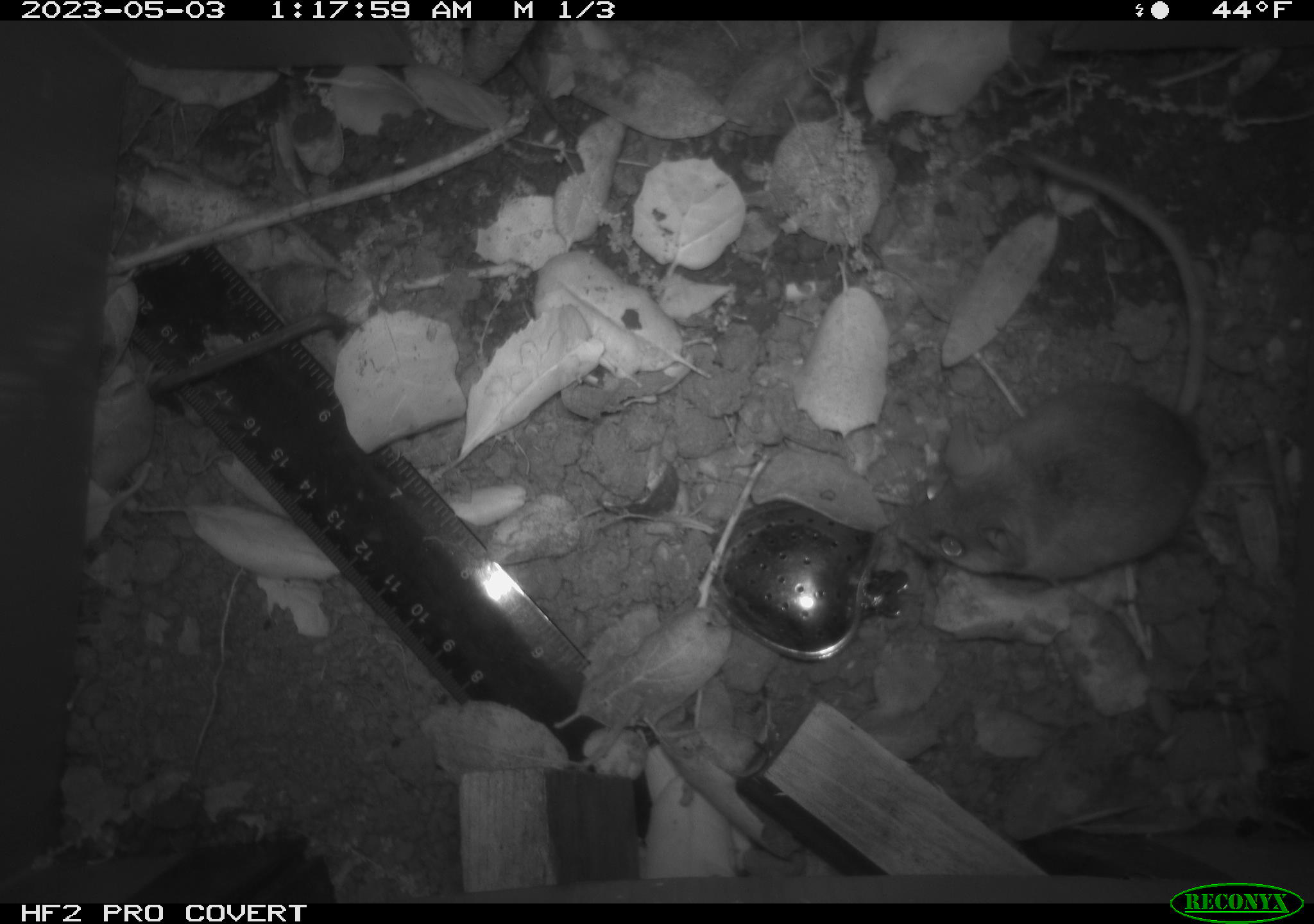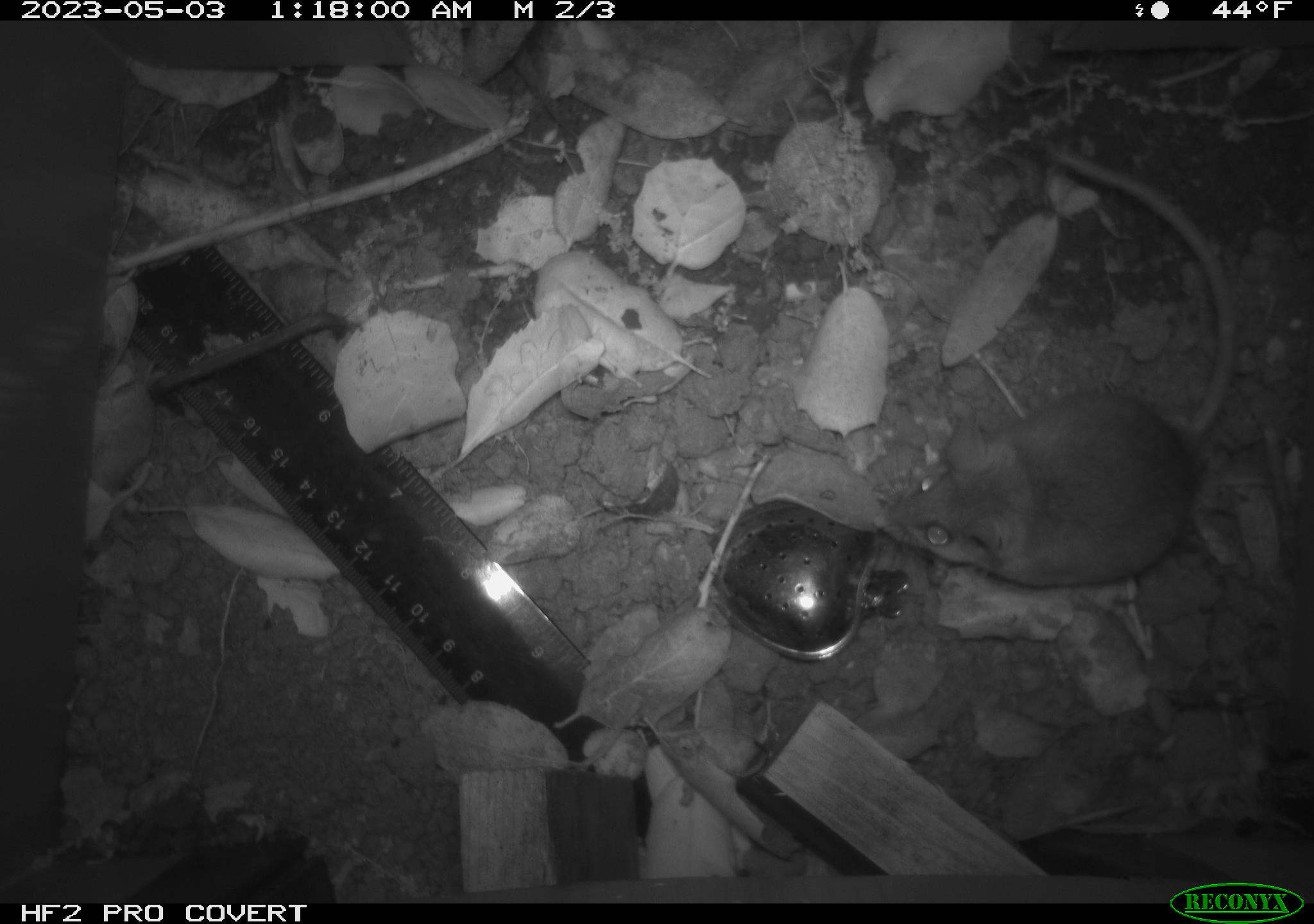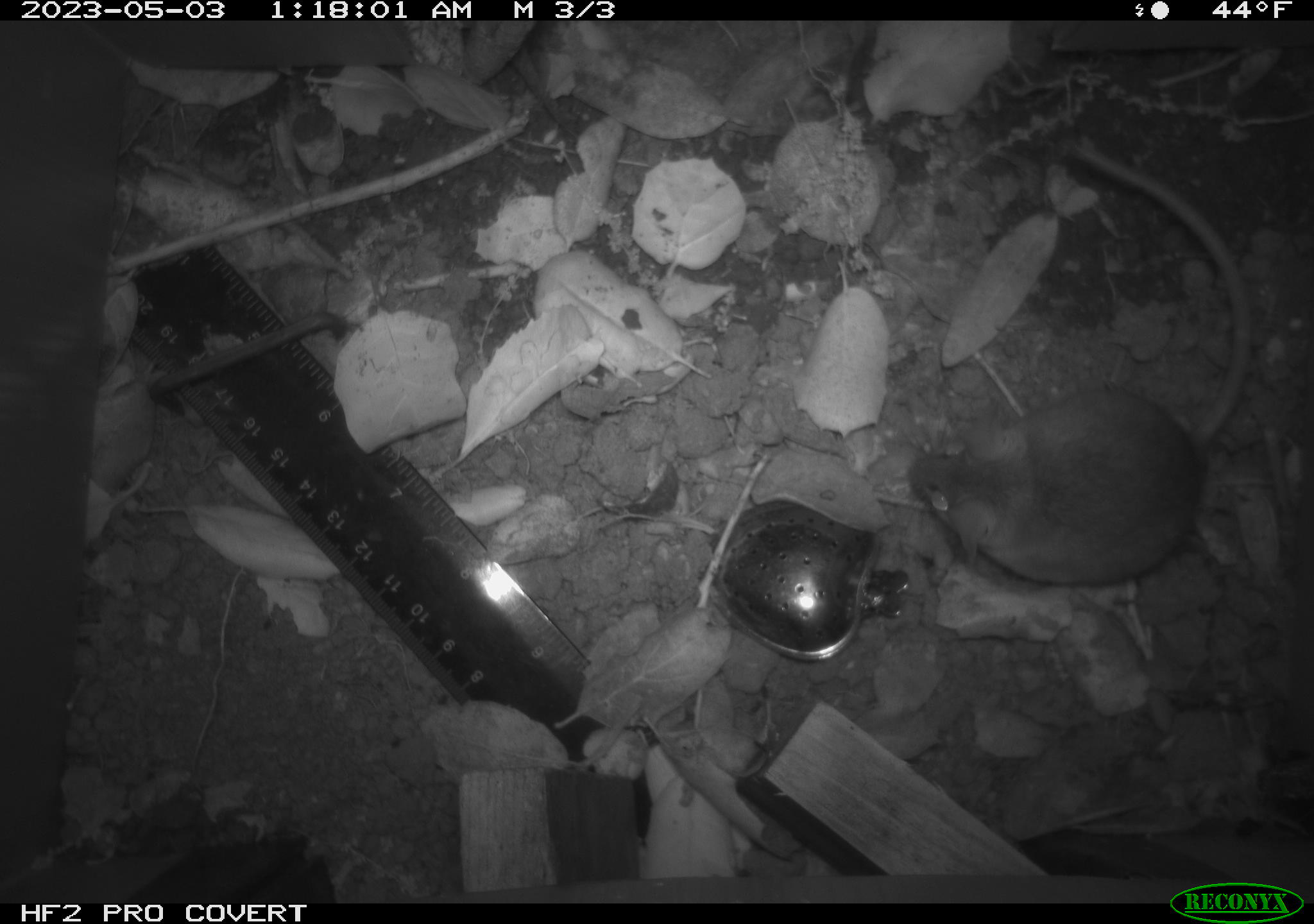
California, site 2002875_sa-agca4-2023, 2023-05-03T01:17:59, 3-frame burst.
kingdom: Animalia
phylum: Chordata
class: Mammalia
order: Rodentia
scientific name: Rodentia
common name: mouse species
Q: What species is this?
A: Mouse species (Rodentia).